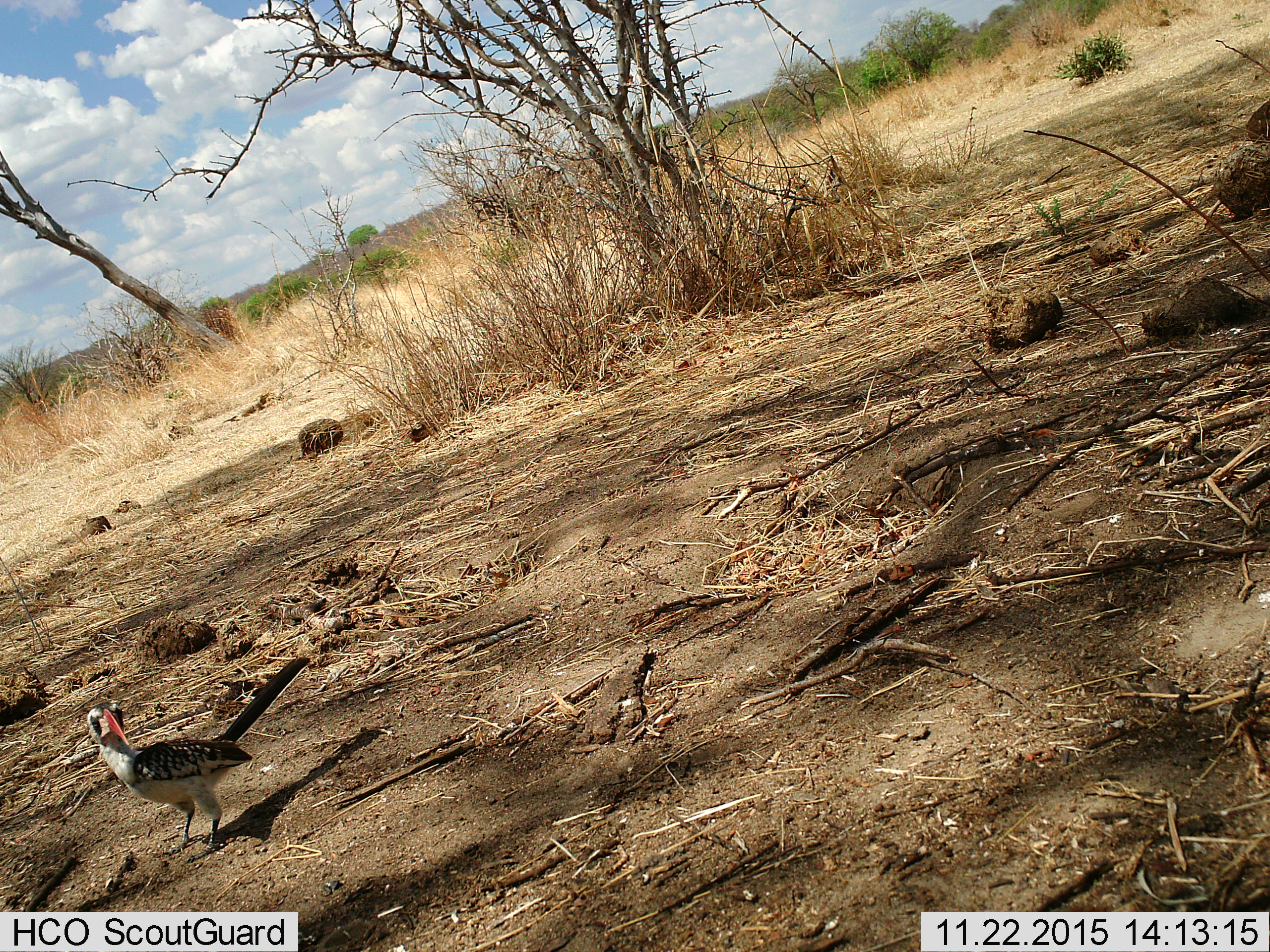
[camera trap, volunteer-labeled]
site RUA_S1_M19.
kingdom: Animalia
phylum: Chordata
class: Aves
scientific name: Aves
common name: bird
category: birdother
Birdother (bird) (Aves), count 1. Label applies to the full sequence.